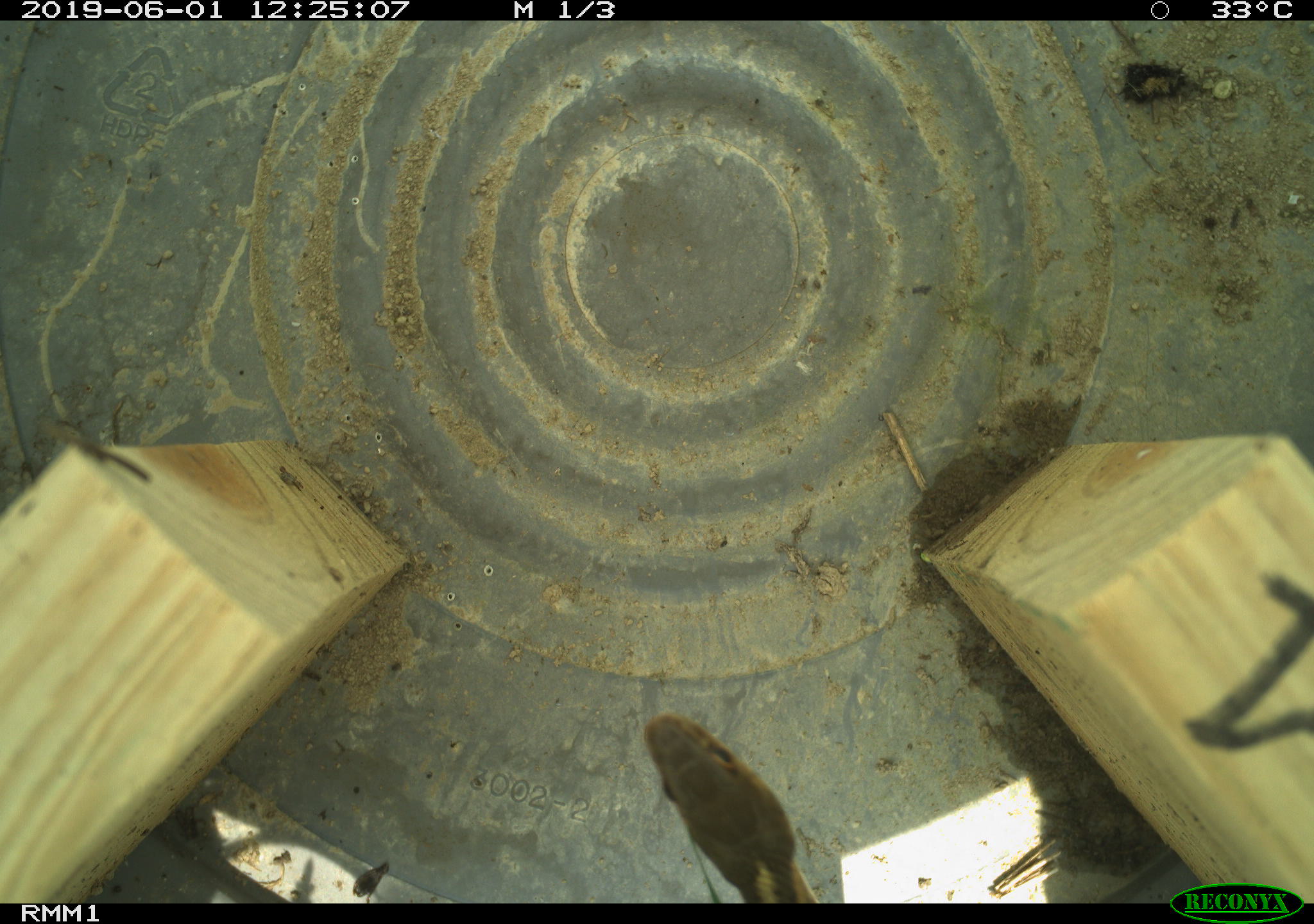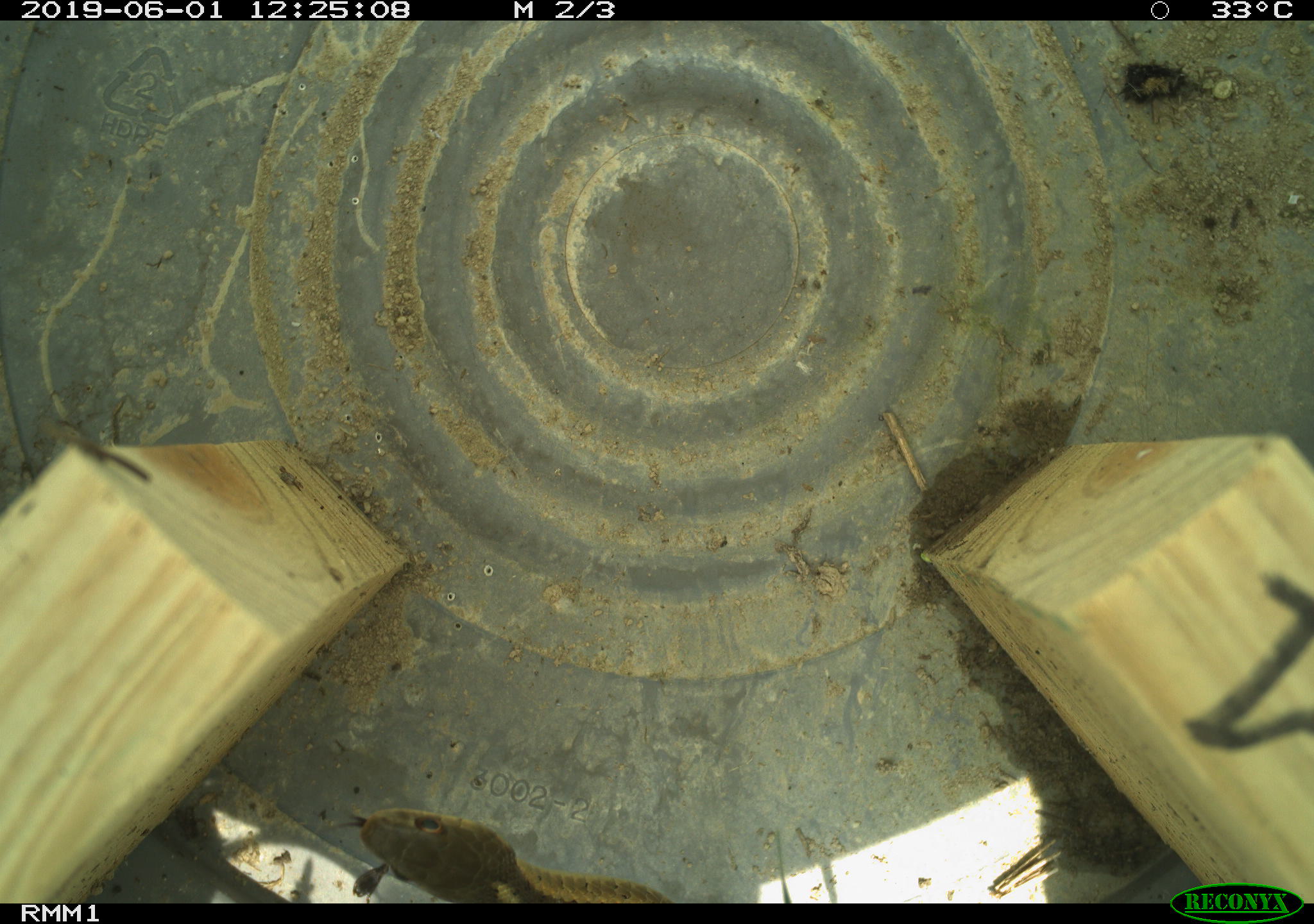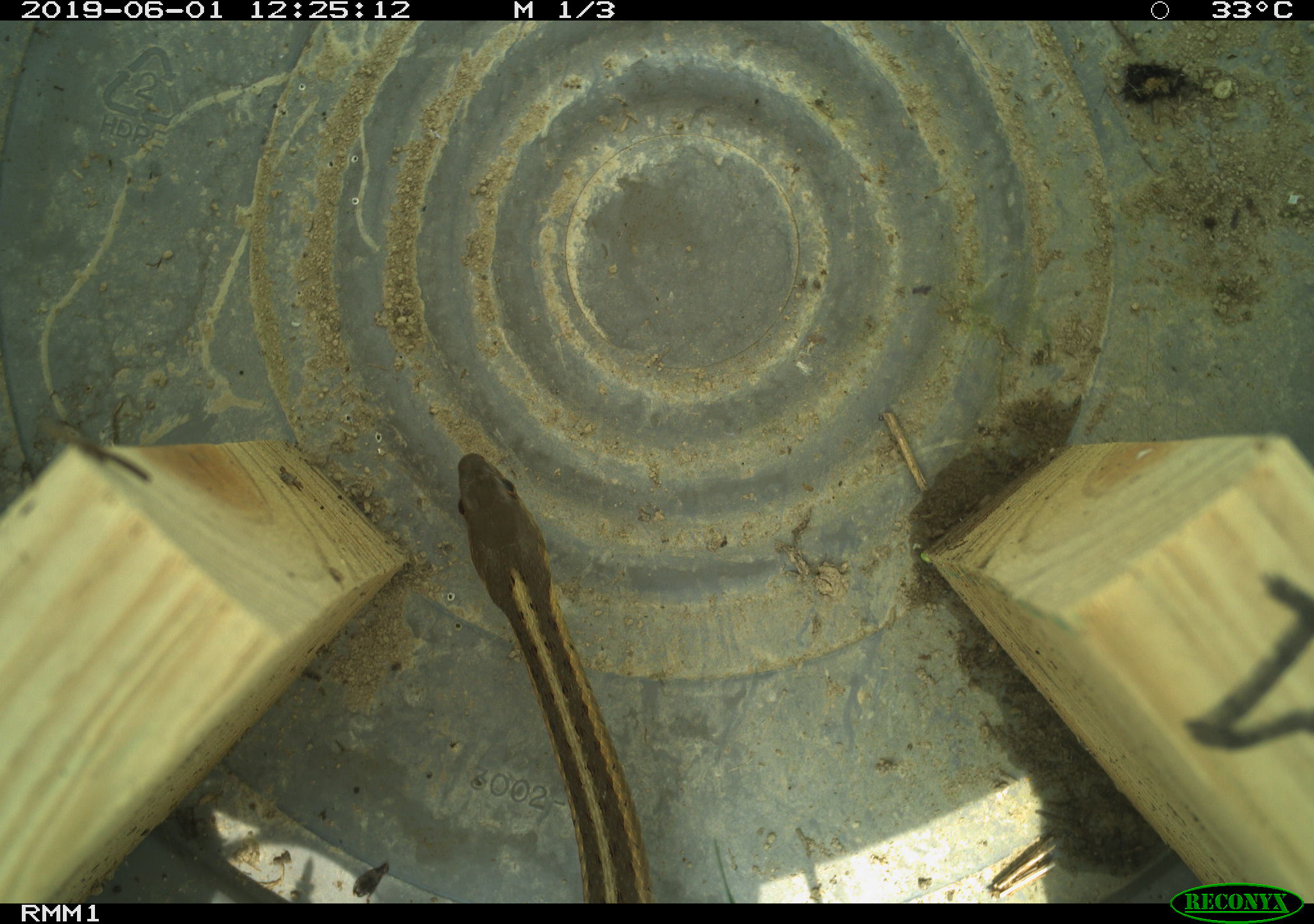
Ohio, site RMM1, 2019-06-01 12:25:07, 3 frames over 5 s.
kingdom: Animalia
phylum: Chordata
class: Reptilia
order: Squamata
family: Colubridae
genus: Thamnophis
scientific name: Thamnophis sirtalis sirtalis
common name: eastern gartersnake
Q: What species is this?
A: Eastern gartersnake (Thamnophis sirtalis sirtalis).